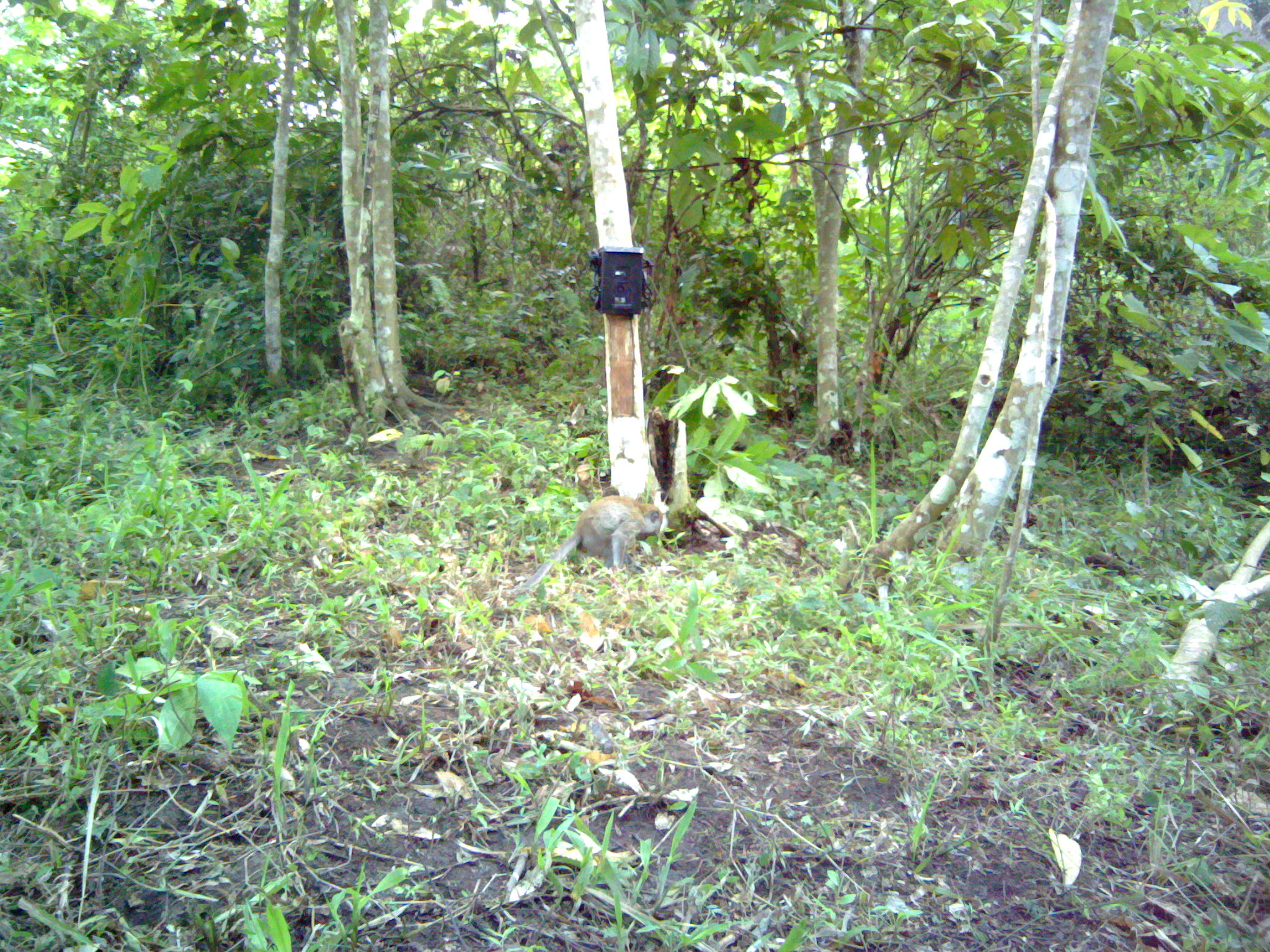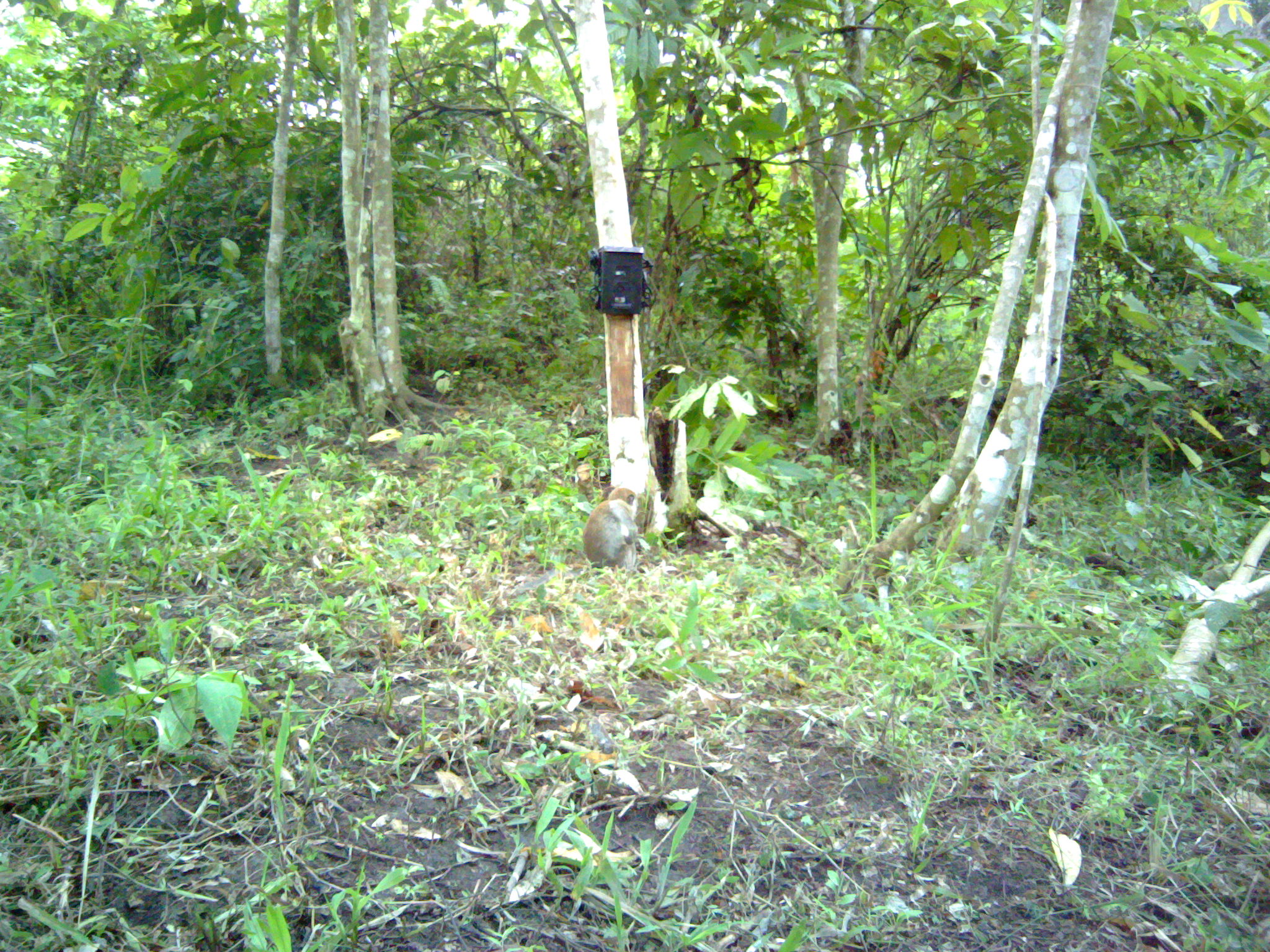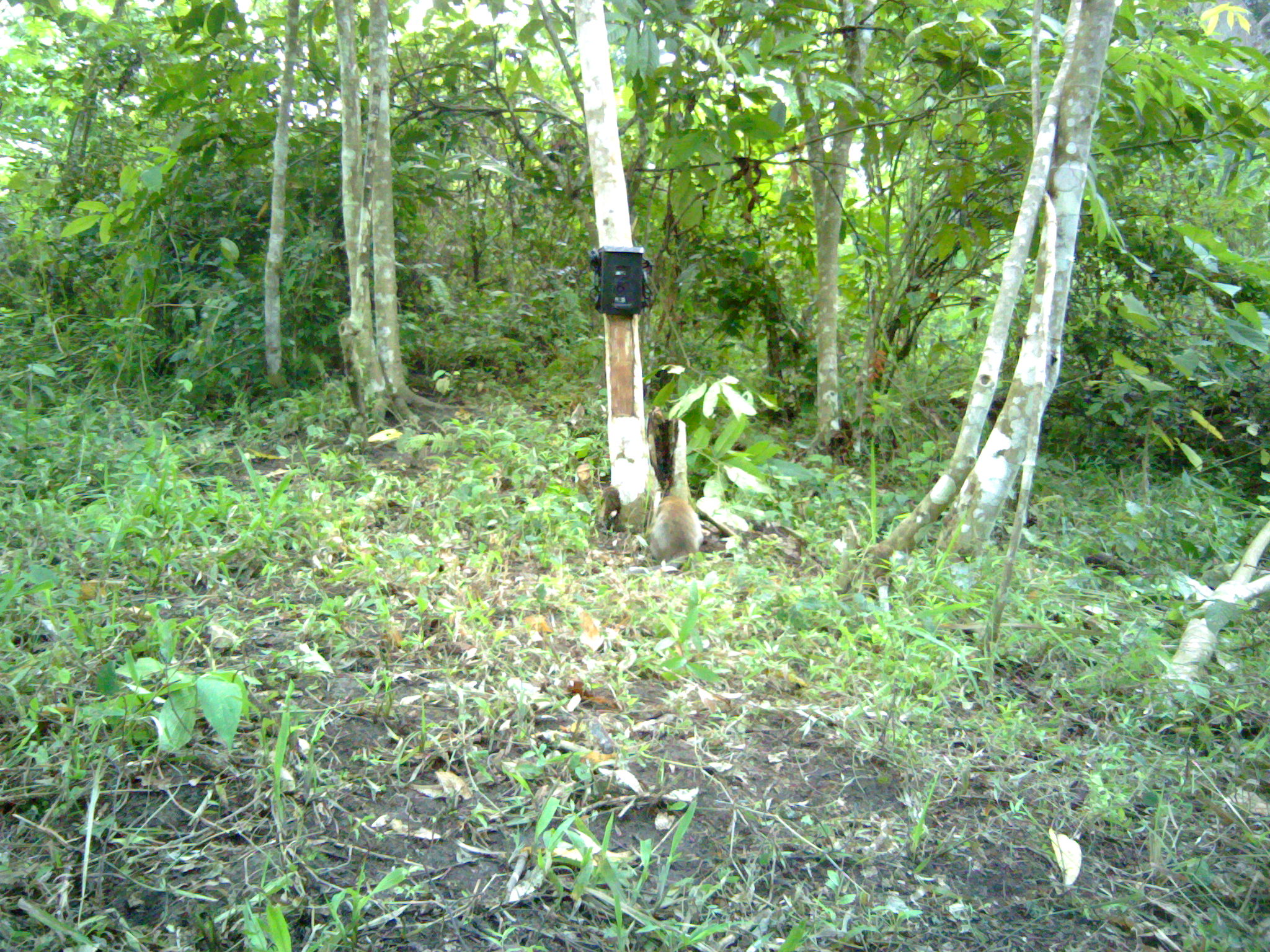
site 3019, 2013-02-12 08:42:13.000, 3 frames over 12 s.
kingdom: Animalia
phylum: Chordata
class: Mammalia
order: Primates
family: Cercopithecidae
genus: Macaca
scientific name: Macaca fascicularis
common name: crab-eating macaque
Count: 1.